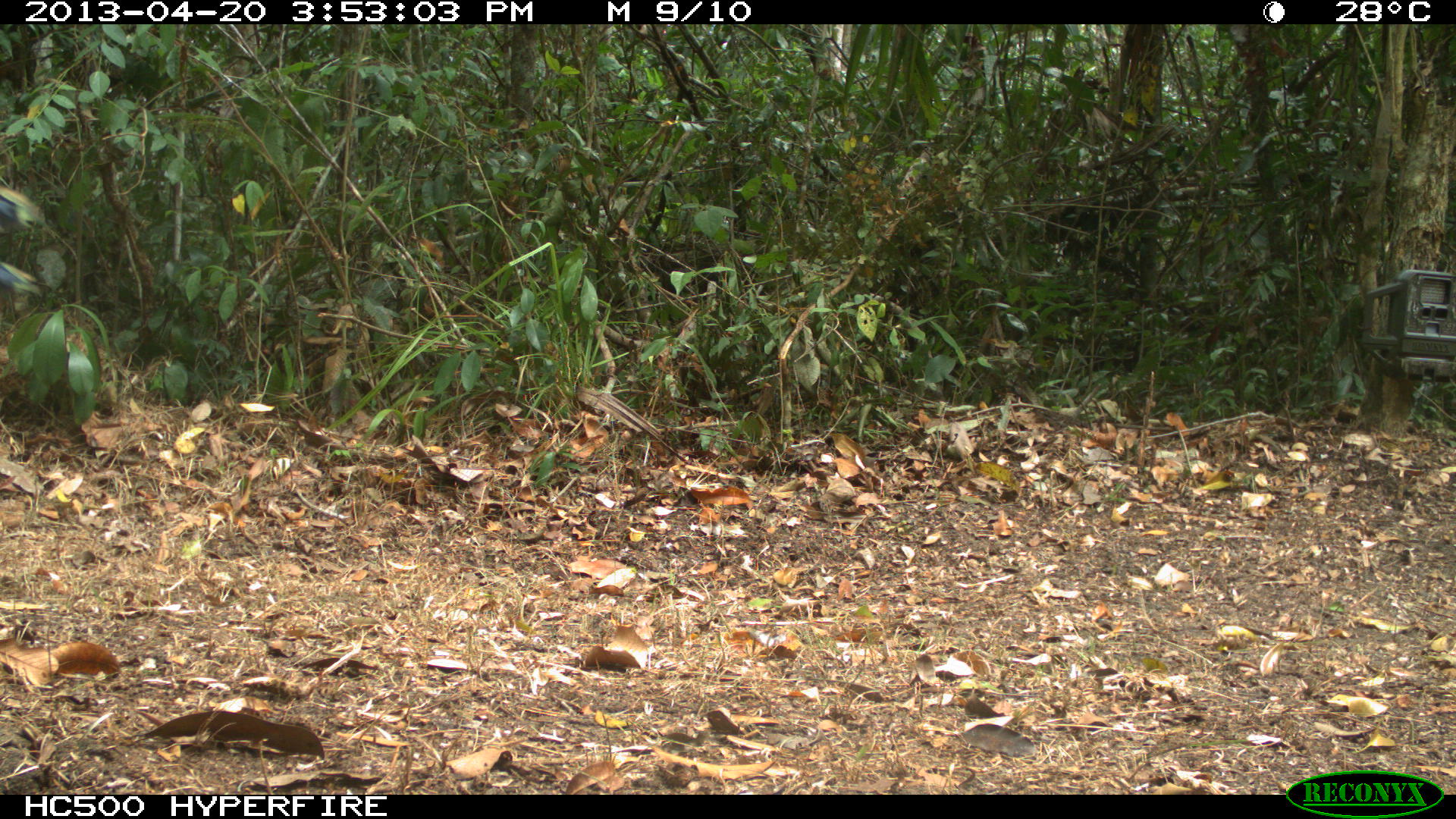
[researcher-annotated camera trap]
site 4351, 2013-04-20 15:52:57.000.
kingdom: Animalia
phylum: Chordata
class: Aves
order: Galliformes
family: Phasianidae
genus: Meleagris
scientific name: Meleagris ocellata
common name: ocellated turkey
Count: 3.